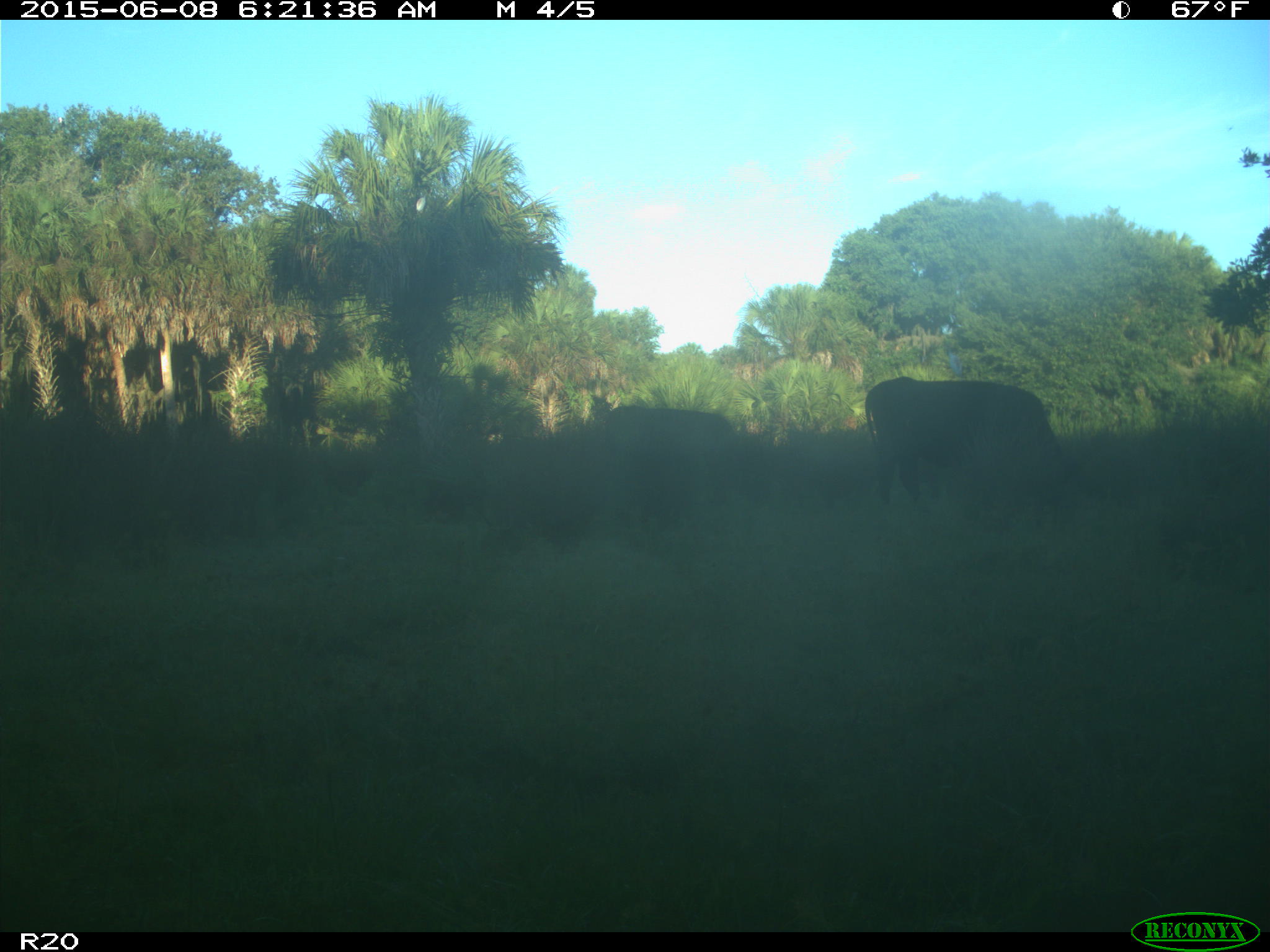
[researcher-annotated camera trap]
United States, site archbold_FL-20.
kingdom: Animalia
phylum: Chordata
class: Mammalia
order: Artiodactyla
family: Bovidae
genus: Bos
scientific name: Bos taurus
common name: domestic cow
Bos taurus (domestic cow).